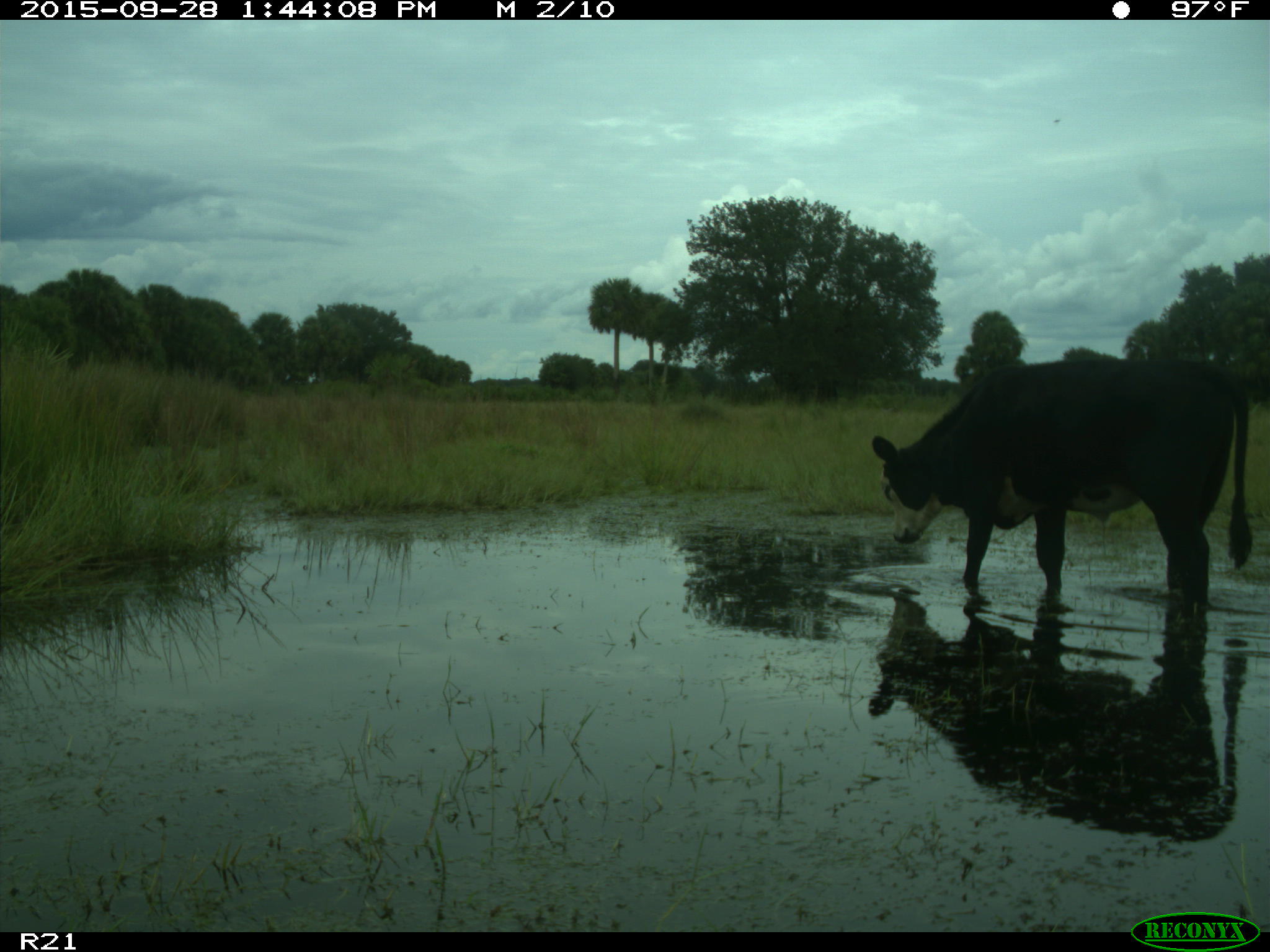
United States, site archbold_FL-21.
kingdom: Animalia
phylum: Chordata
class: Mammalia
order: Artiodactyla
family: Bovidae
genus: Bos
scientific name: Bos taurus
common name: domestic cow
Bos taurus (domestic cow).